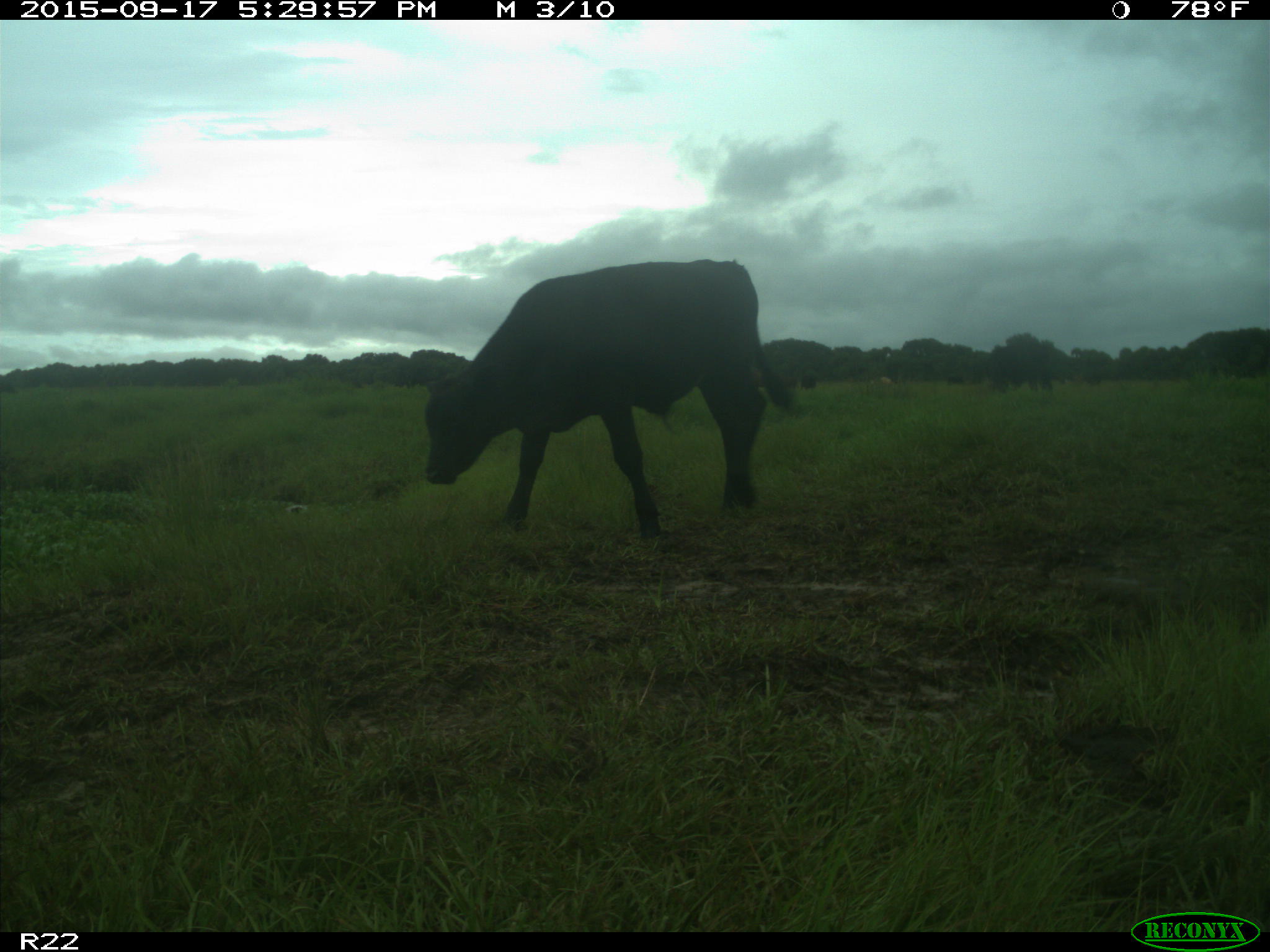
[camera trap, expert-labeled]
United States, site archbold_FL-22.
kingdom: Animalia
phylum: Chordata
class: Mammalia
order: Artiodactyla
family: Bovidae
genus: Bos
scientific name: Bos taurus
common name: domestic cow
Bos taurus (domestic cow).